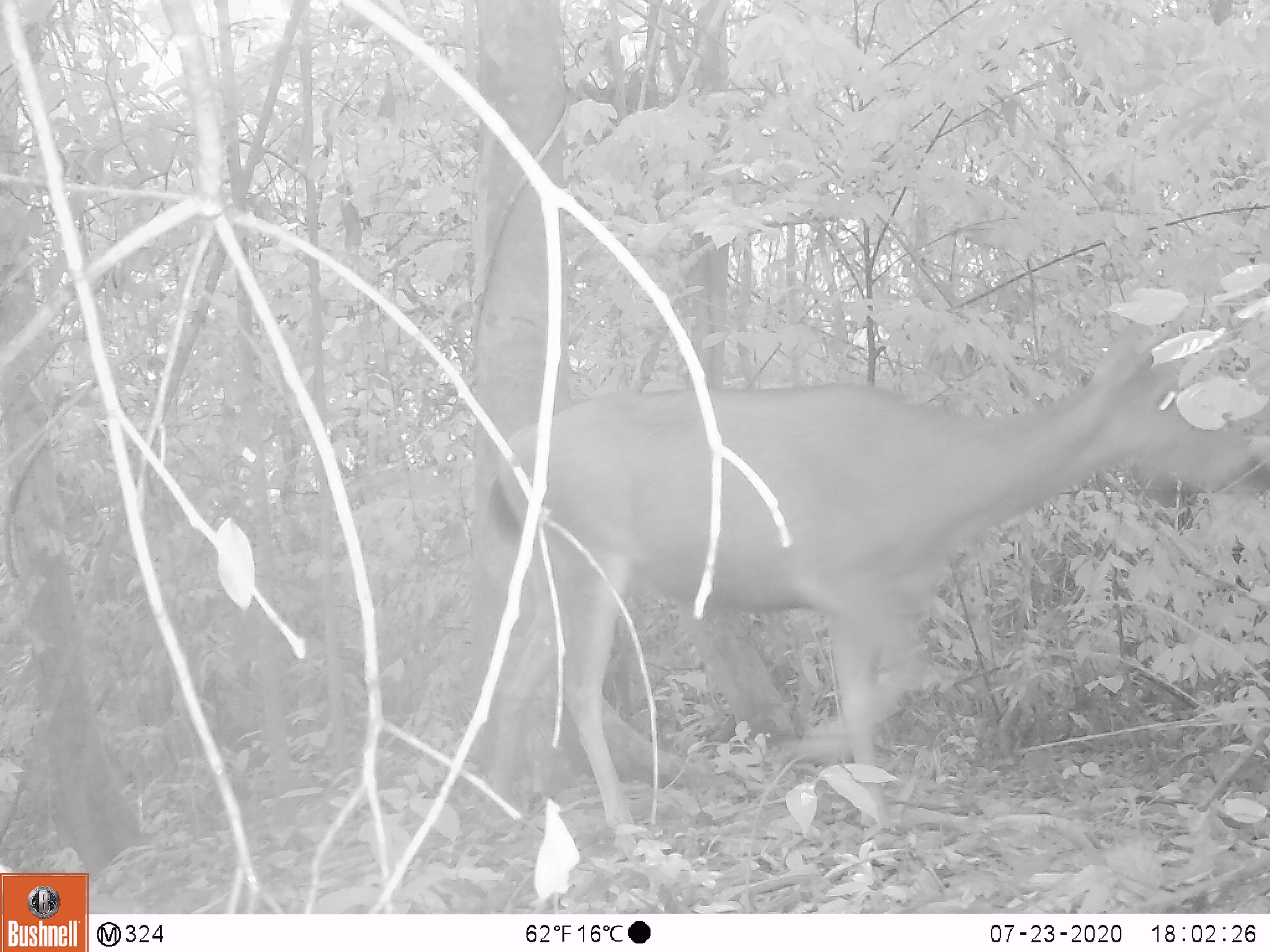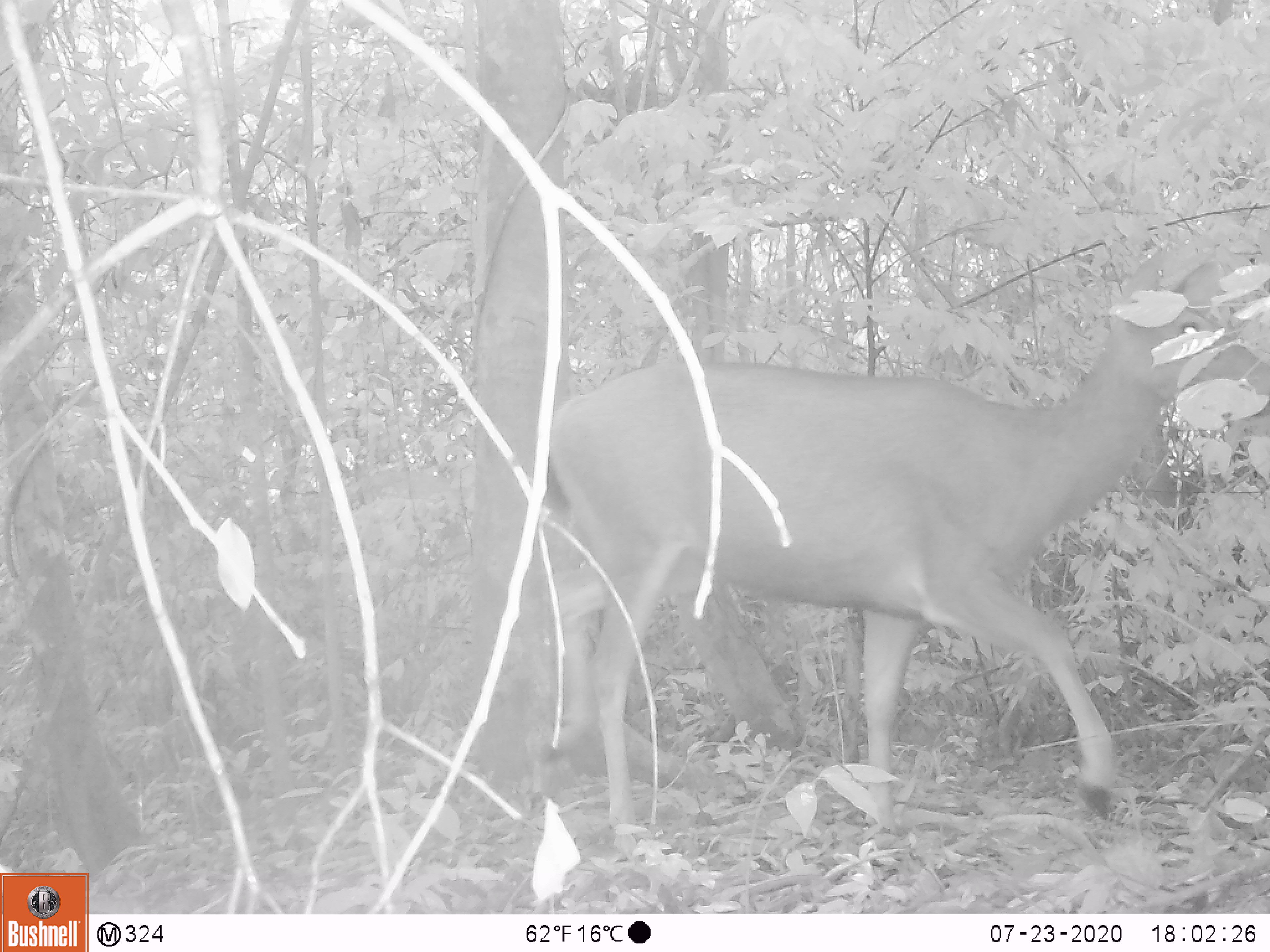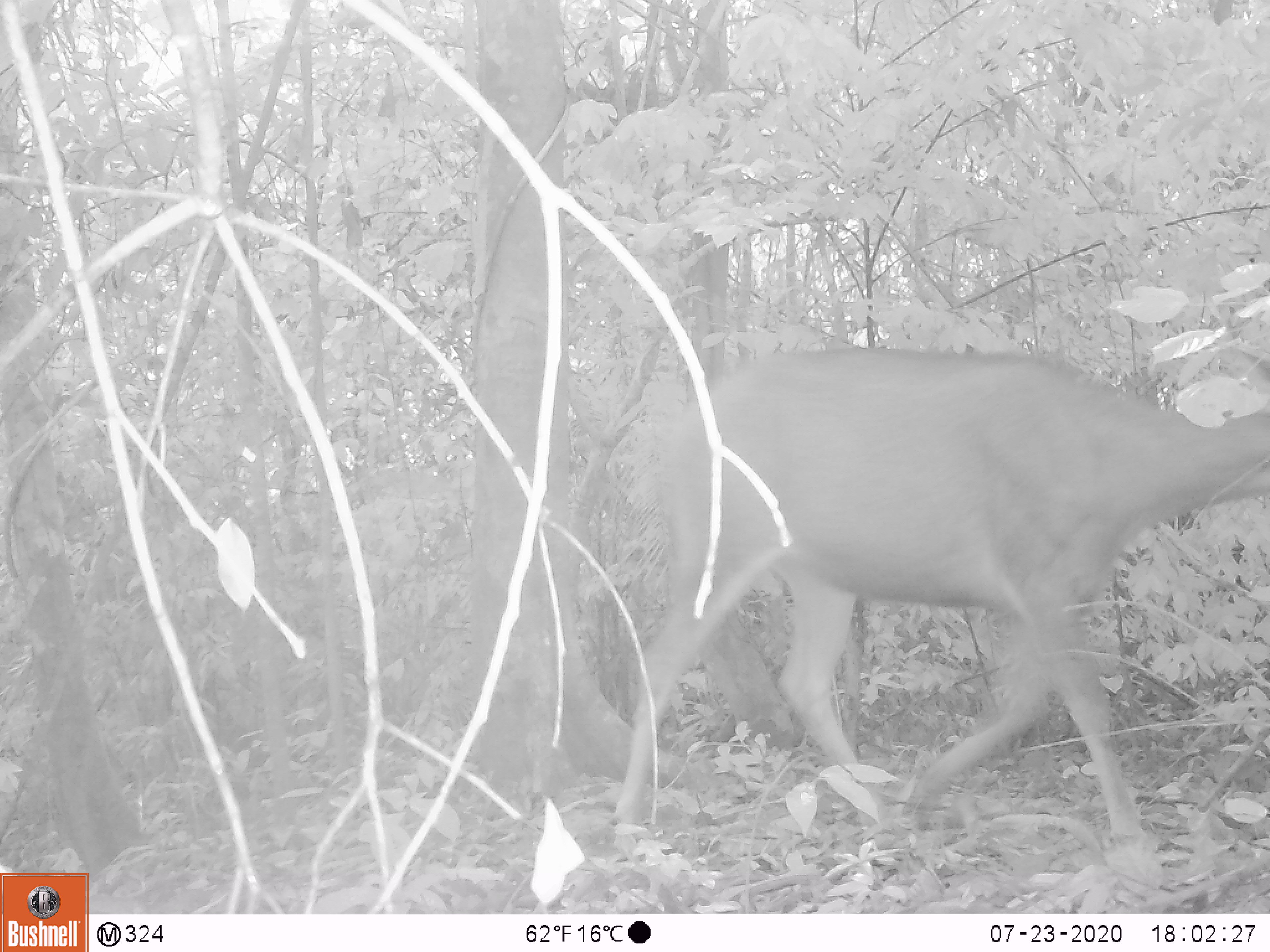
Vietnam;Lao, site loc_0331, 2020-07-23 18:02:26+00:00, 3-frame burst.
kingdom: Animalia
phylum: Chordata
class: Mammalia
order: Artiodactyla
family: Cervidae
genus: Rusa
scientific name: Rusa unicolor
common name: sambar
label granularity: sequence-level